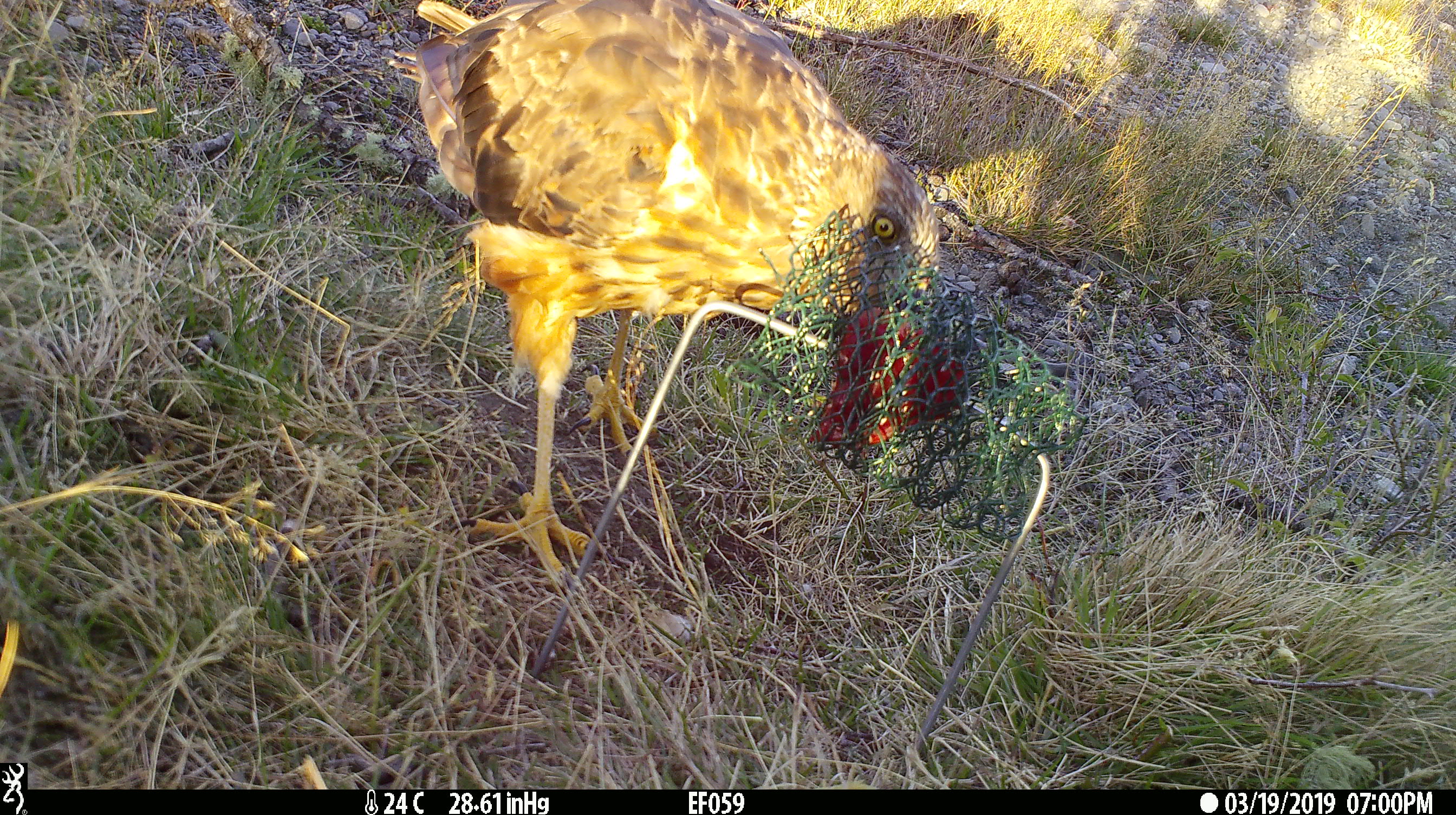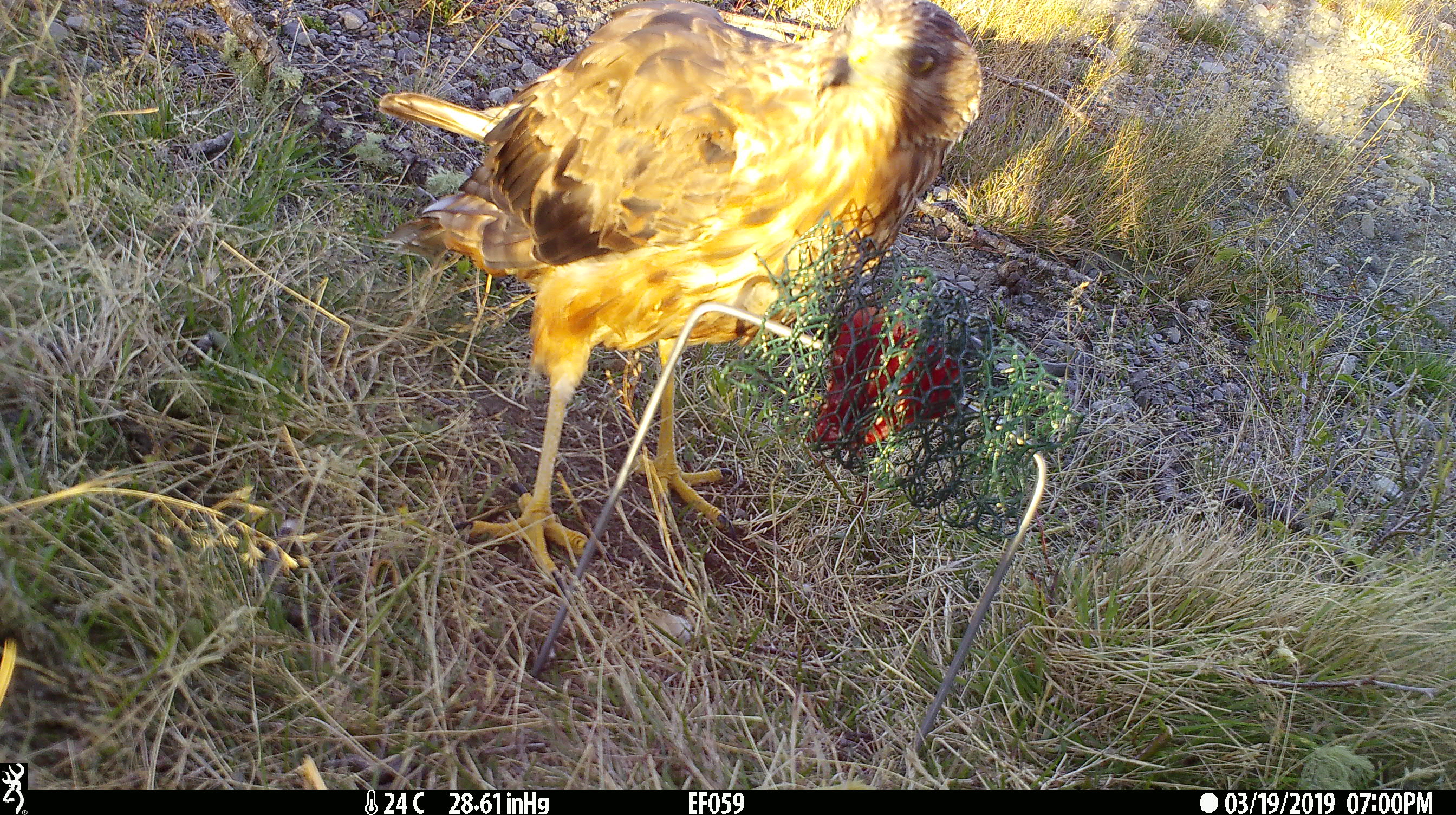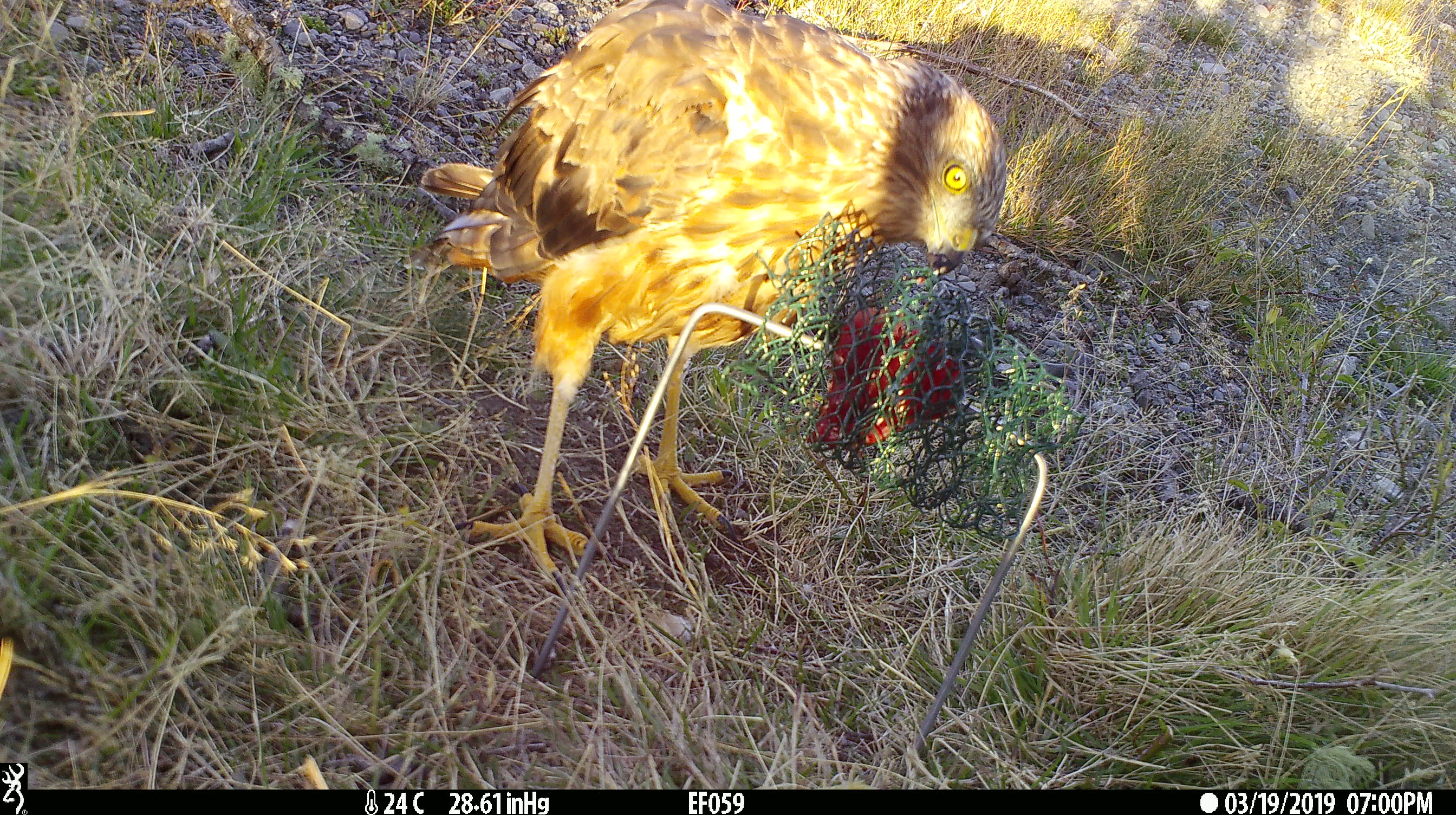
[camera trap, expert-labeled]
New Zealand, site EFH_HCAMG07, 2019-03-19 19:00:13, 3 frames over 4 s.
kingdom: Animalia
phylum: Chordata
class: Aves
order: Accipitriformes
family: Accipitridae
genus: Circus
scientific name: Circus approximans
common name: swamp harrier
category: harrier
Harrier (swamp harrier) (Circus approximans).